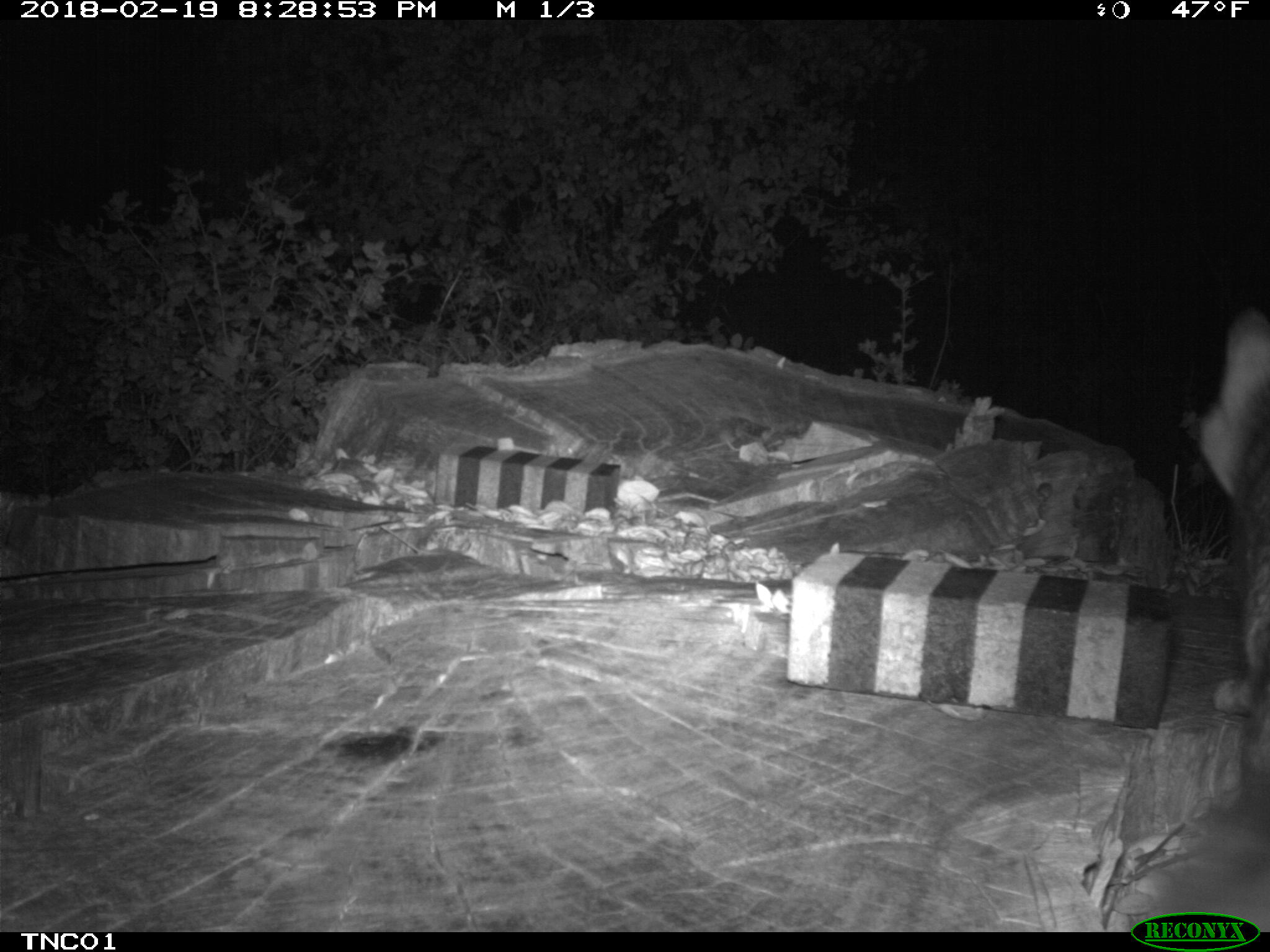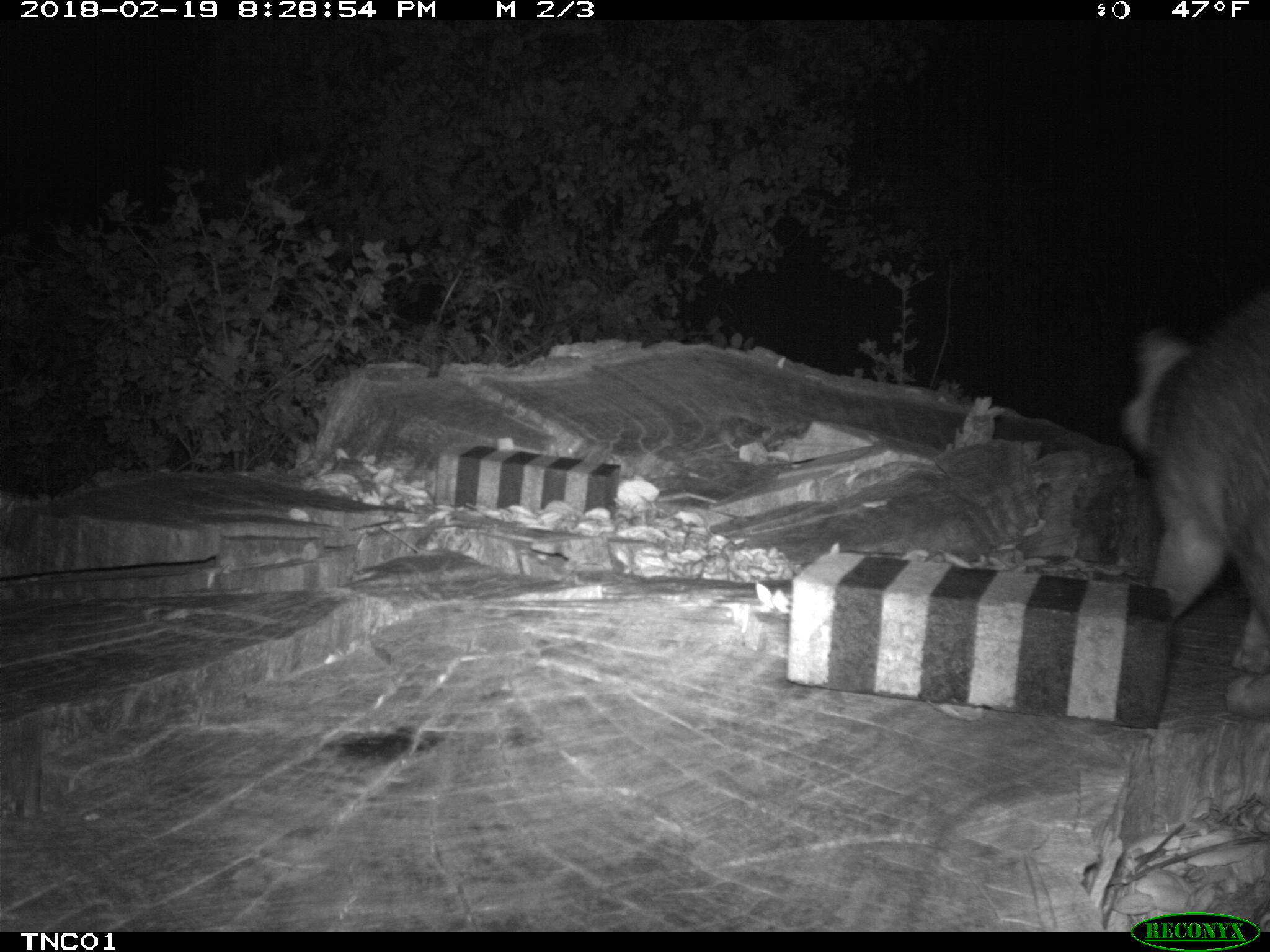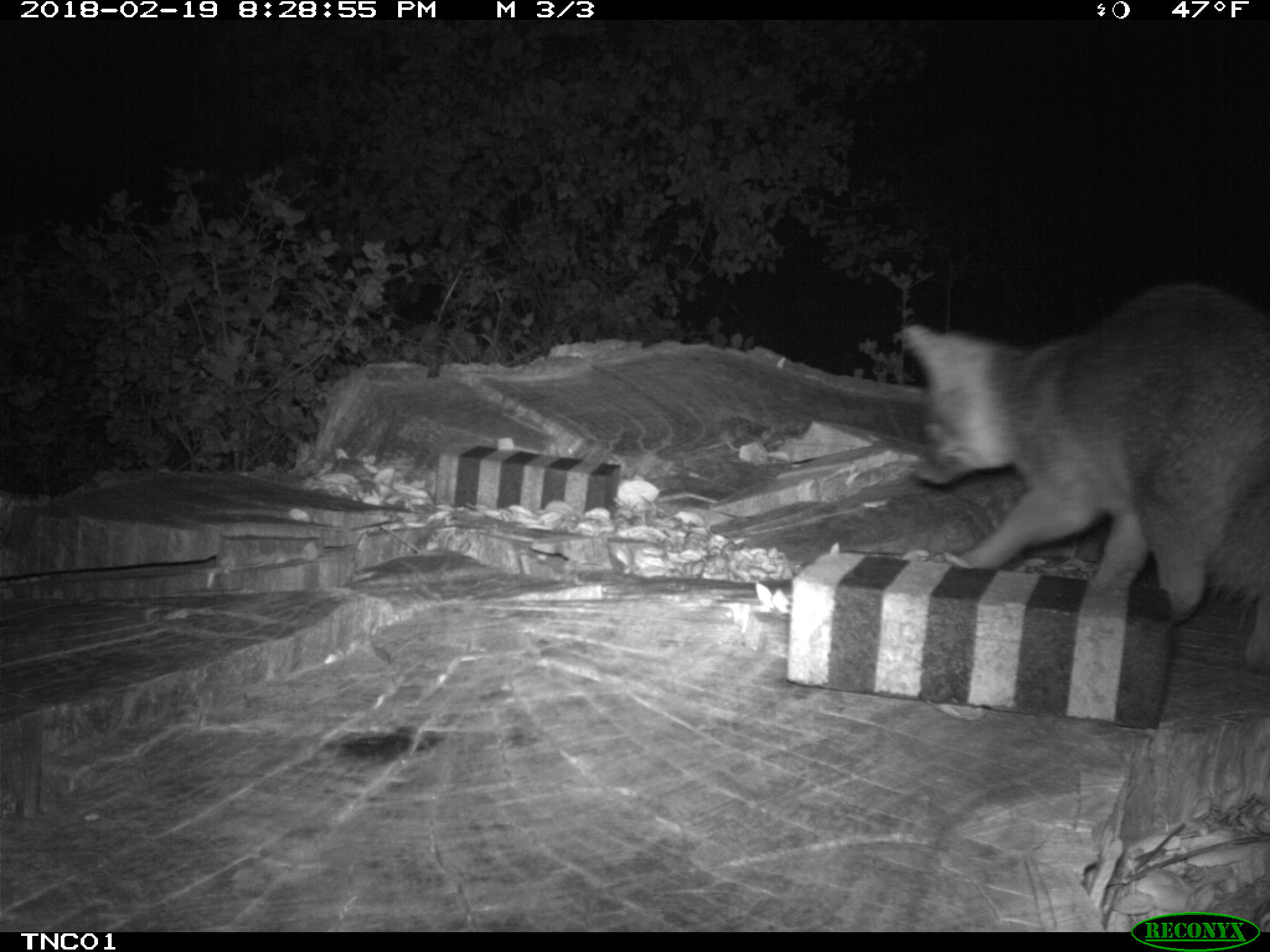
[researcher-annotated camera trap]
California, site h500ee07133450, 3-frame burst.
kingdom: Animalia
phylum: Chordata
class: Mammalia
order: Carnivora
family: Canidae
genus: Urocyon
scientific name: Urocyon littoralis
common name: island fox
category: fox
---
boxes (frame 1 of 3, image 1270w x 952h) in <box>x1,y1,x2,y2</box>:
fox: <box>1195,305,1269,716</box>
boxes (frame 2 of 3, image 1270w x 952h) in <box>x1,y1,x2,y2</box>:
fox: <box>1122,286,1269,717</box>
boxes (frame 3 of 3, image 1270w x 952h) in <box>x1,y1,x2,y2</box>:
fox: <box>896,280,1269,675</box>